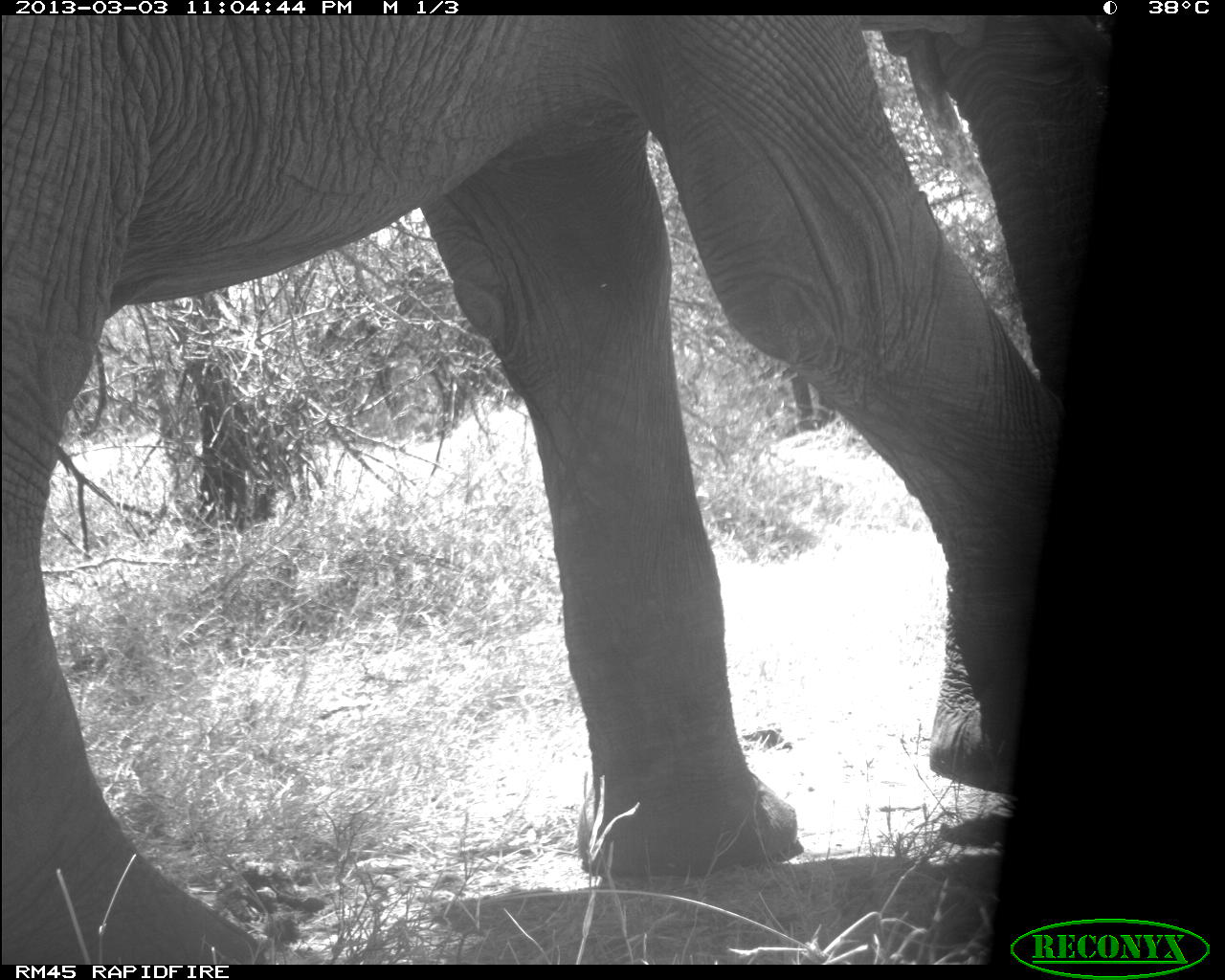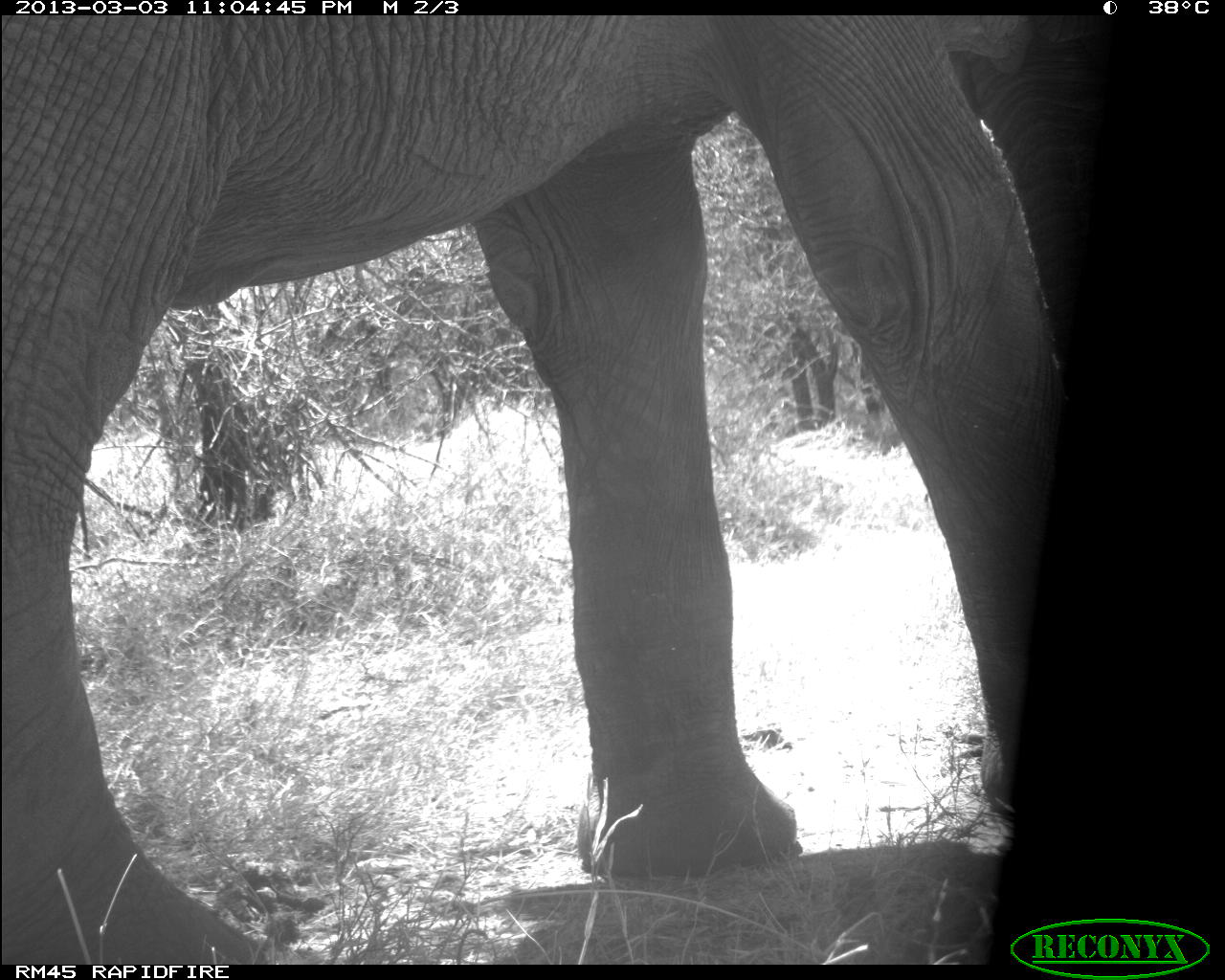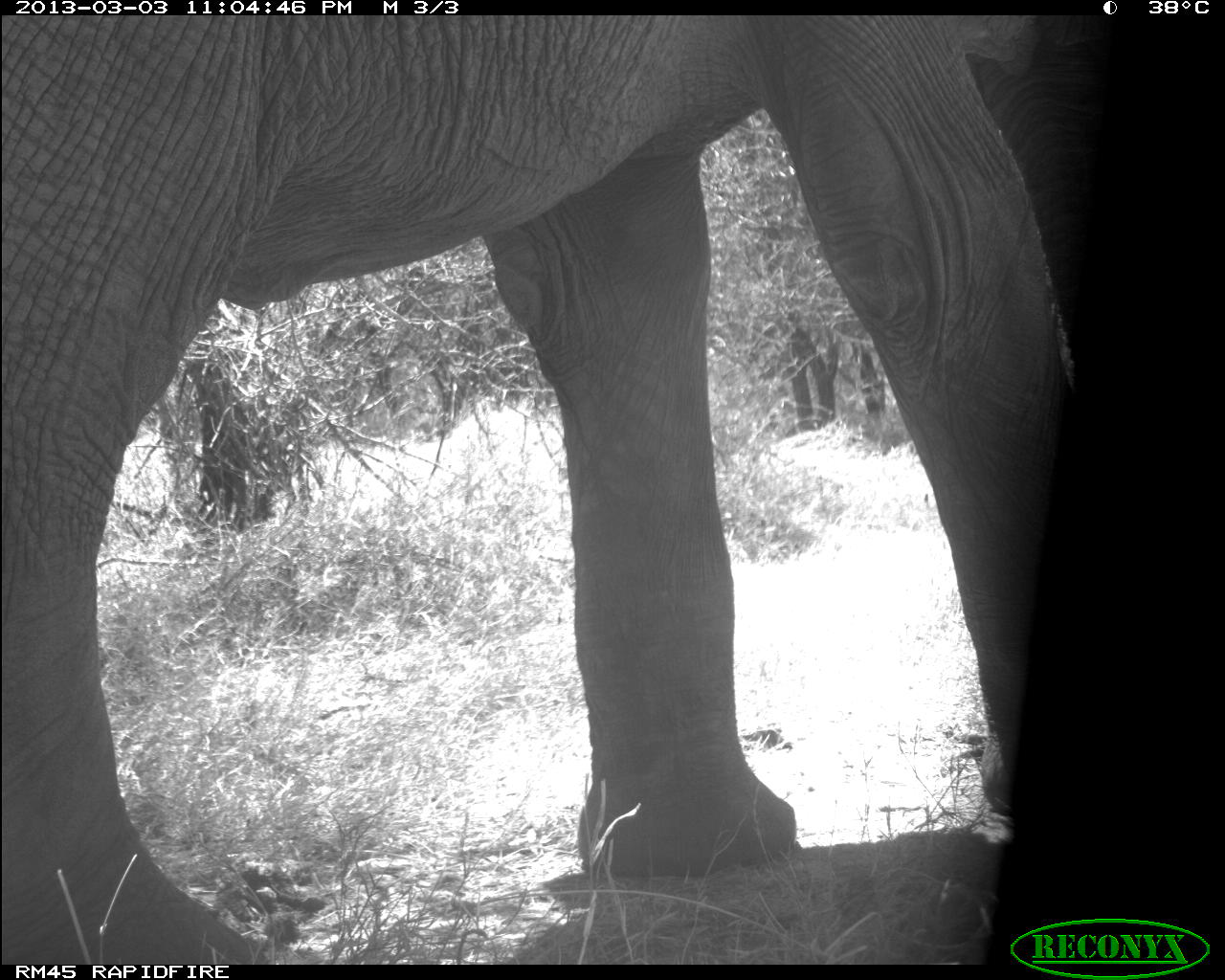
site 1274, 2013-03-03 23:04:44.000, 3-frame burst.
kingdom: Animalia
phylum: Chordata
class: Mammalia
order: Proboscidea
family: Elephantidae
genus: Loxodonta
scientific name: Loxodonta africana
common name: african bush elephant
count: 1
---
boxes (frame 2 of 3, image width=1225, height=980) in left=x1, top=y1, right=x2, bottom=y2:
loxodonta africana: left=0, top=15, right=1108, bottom=964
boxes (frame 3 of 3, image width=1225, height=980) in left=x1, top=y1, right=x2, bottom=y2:
loxodonta africana: left=0, top=15, right=1099, bottom=962